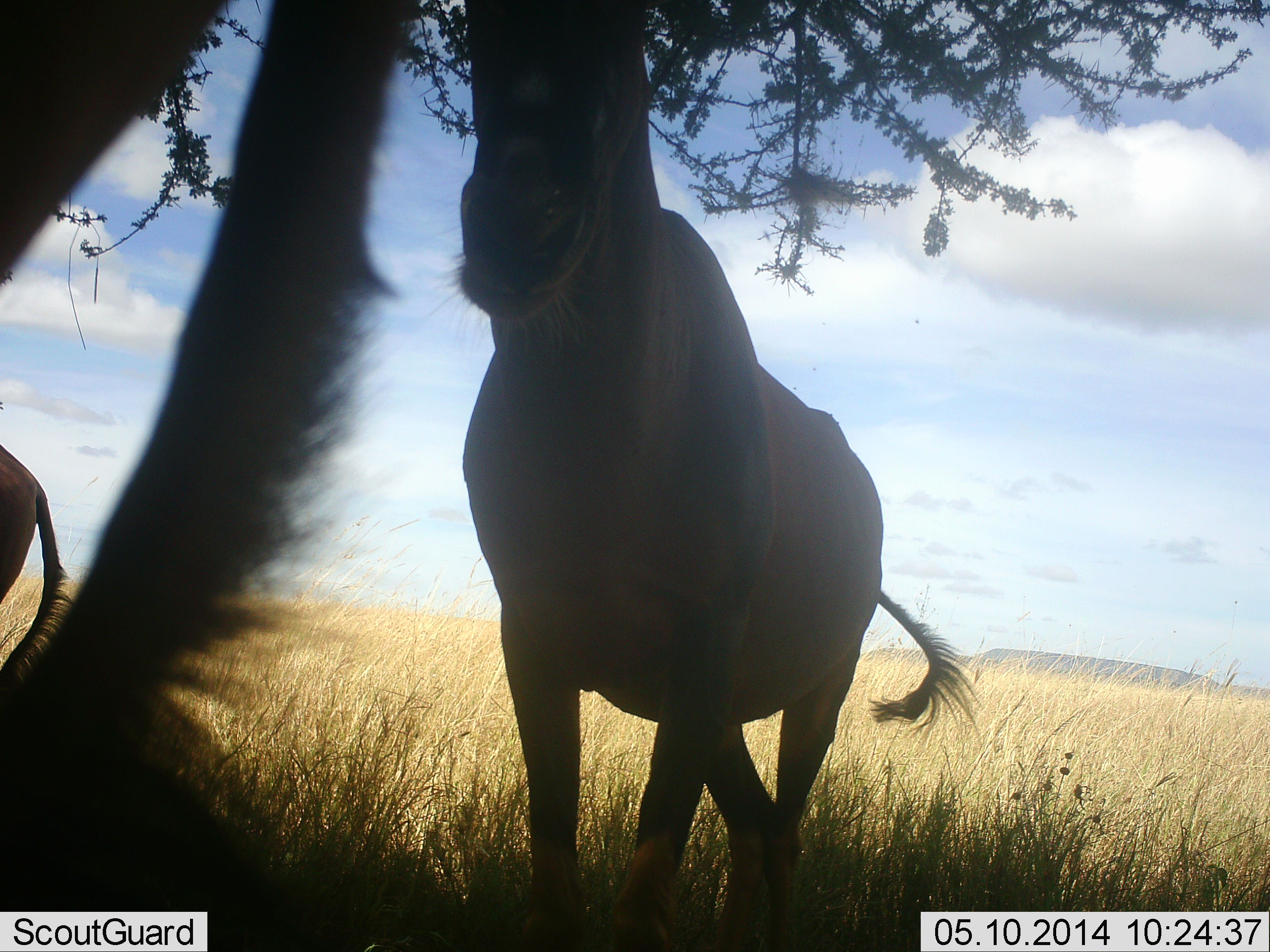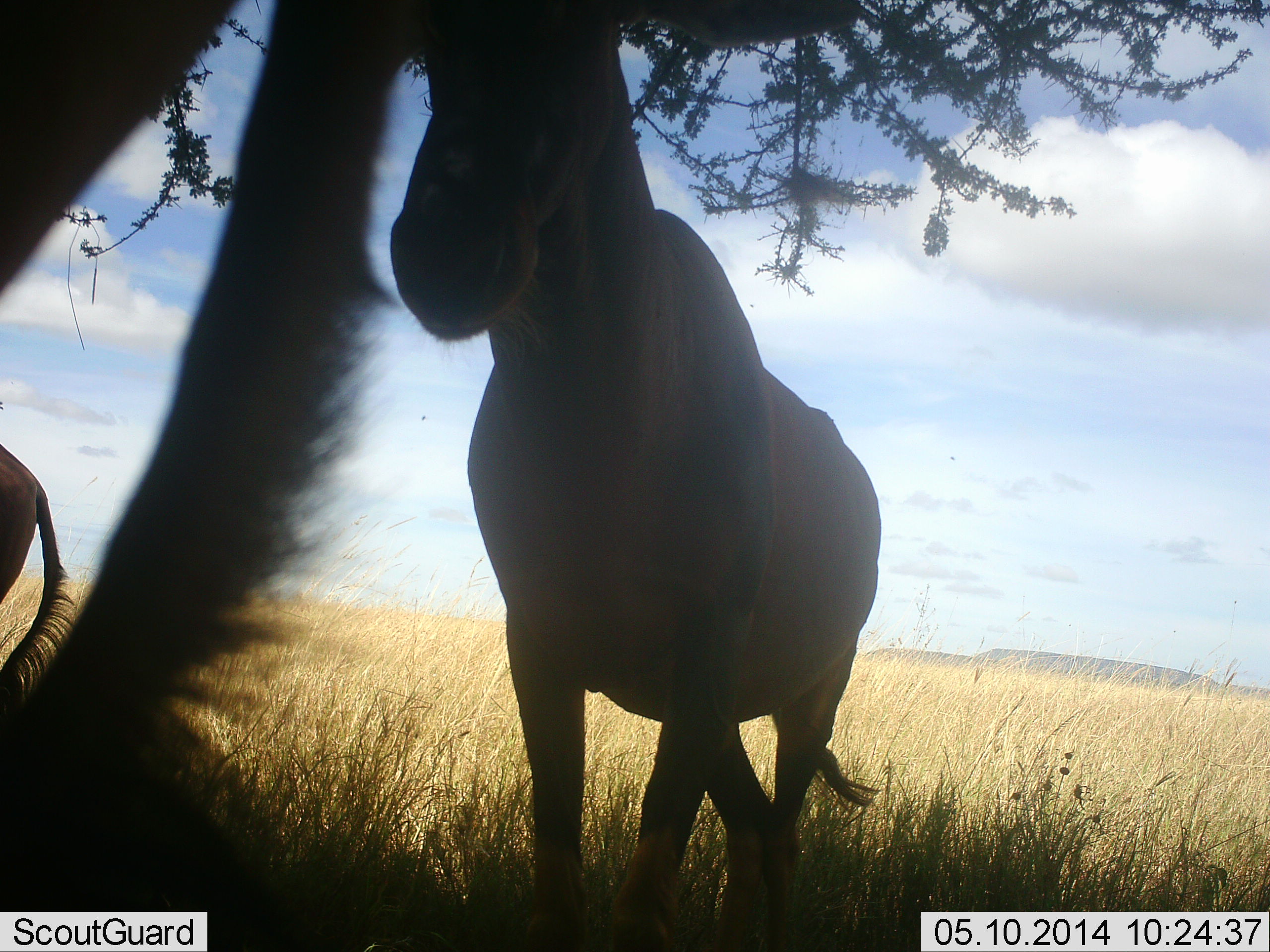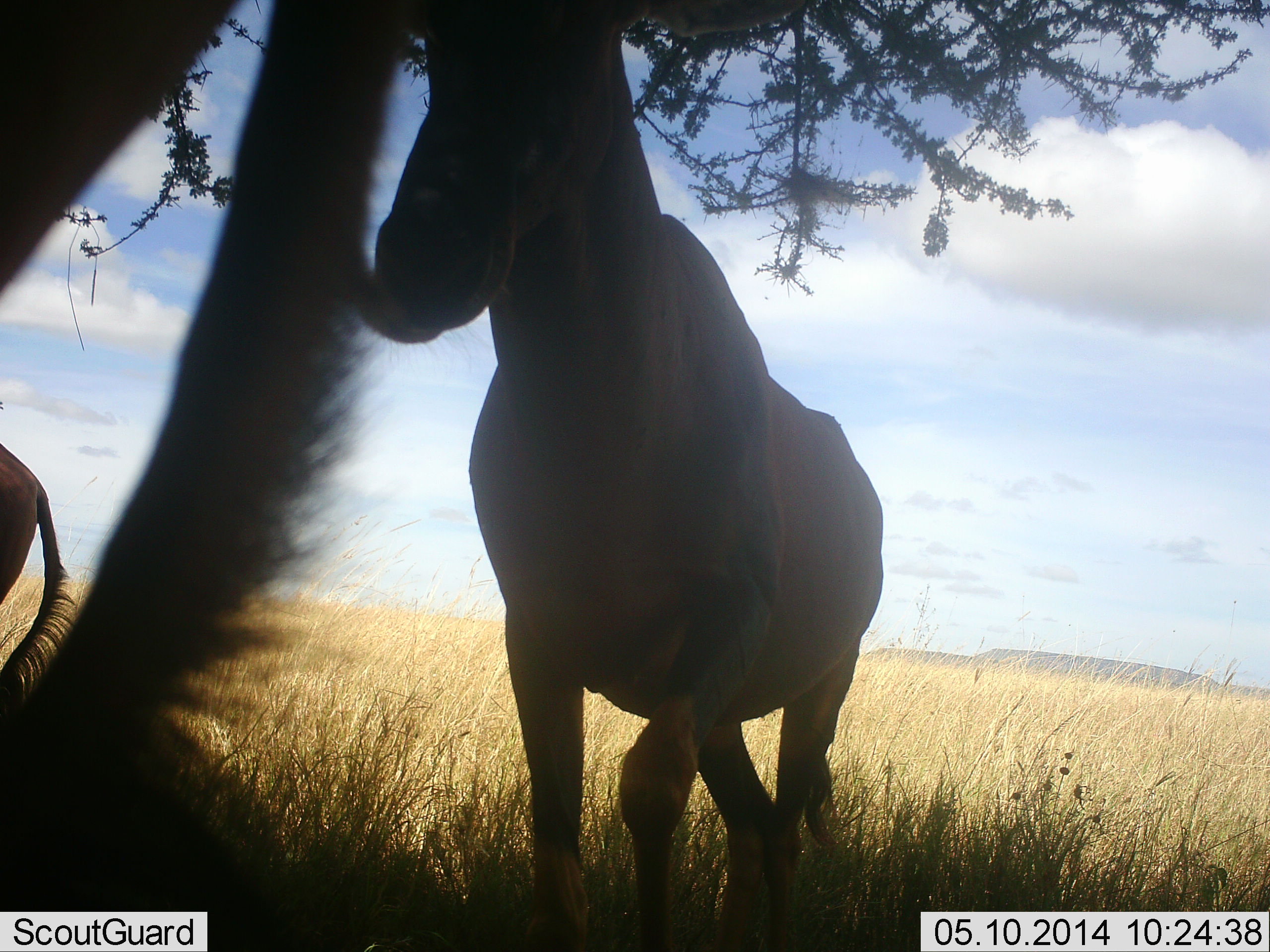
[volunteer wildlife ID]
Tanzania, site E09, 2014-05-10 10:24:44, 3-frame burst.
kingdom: Animalia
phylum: Chordata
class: Mammalia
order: Artiodactyla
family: Bovidae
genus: Alcelaphus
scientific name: Alcelaphus buselaphus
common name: hartebeest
Hartebeest (Alcelaphus buselaphus), count 3. Behavior (volunteer vote fractions): standing 91%, resting 9%, moving 9%, interacting 0%. Young present (vote fraction): 0%. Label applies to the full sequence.